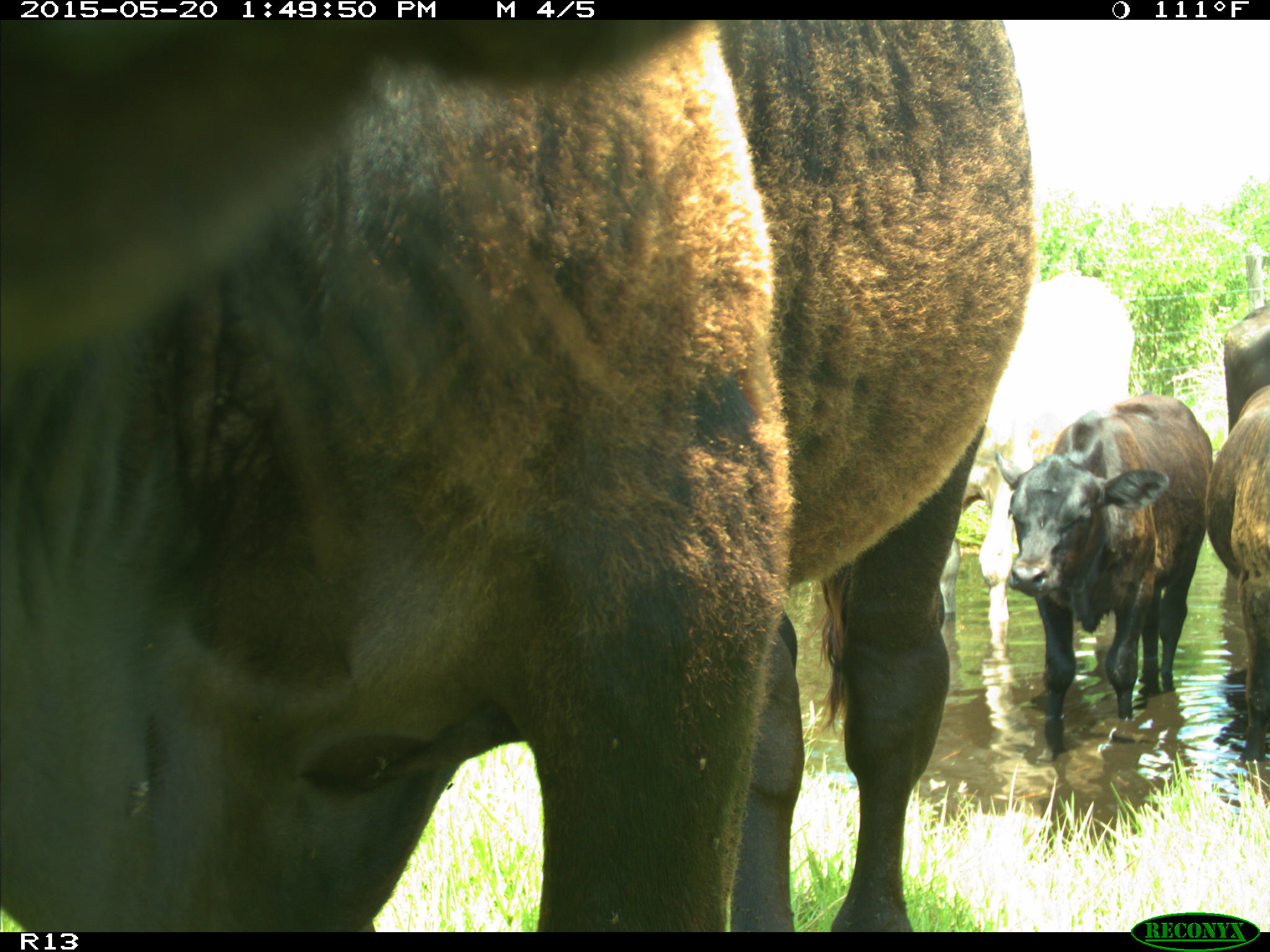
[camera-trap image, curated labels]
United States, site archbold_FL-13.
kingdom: Animalia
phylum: Chordata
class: Mammalia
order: Artiodactyla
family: Bovidae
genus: Bos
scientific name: Bos taurus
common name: domestic cow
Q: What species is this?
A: Bos taurus (domestic cow).